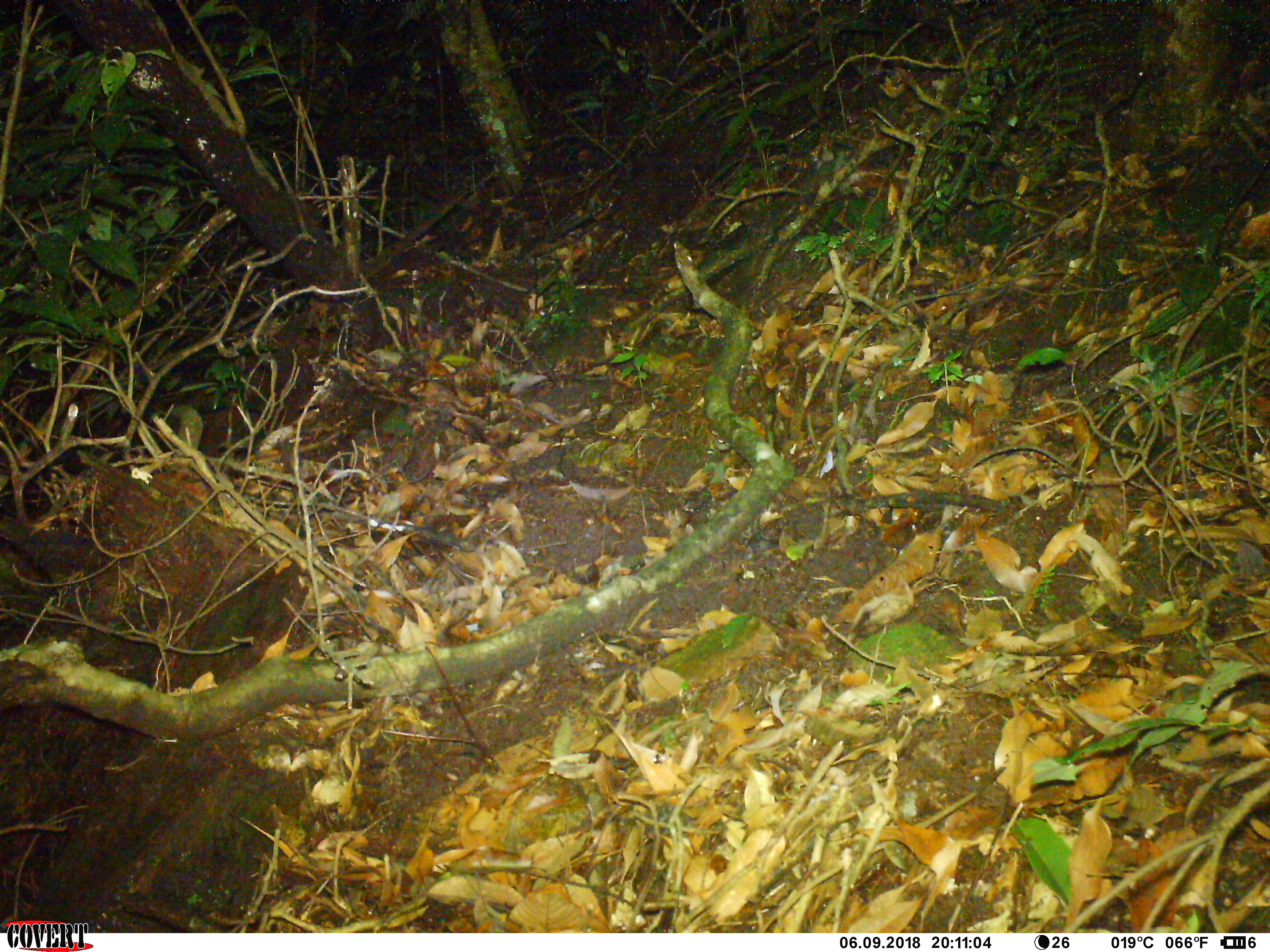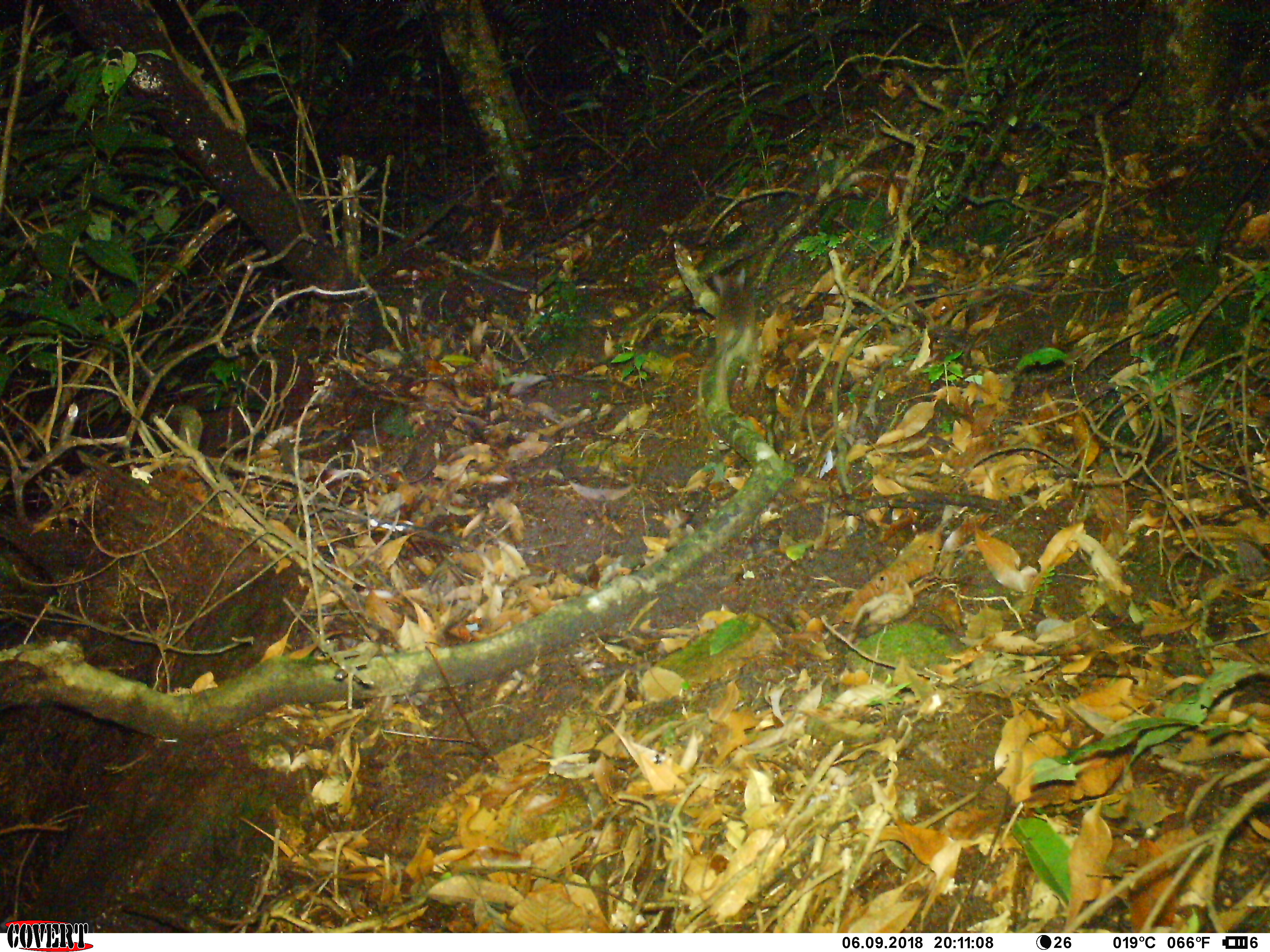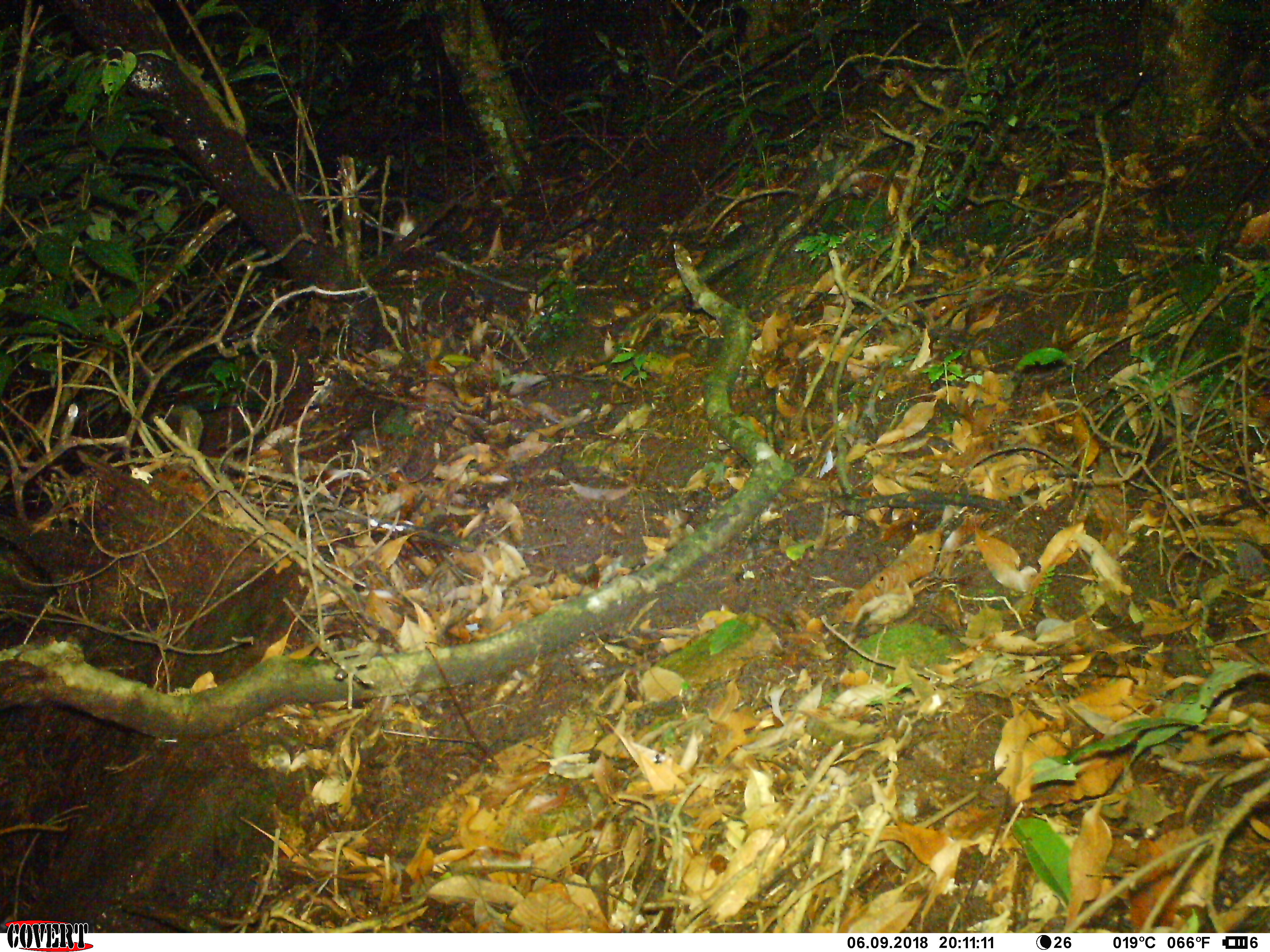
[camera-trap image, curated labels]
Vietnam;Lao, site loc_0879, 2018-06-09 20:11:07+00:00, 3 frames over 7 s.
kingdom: Animalia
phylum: Chordata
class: Mammalia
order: Rodentia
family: Muridae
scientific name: Muridae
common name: old-world mice and rats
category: unidentified murid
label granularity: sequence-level